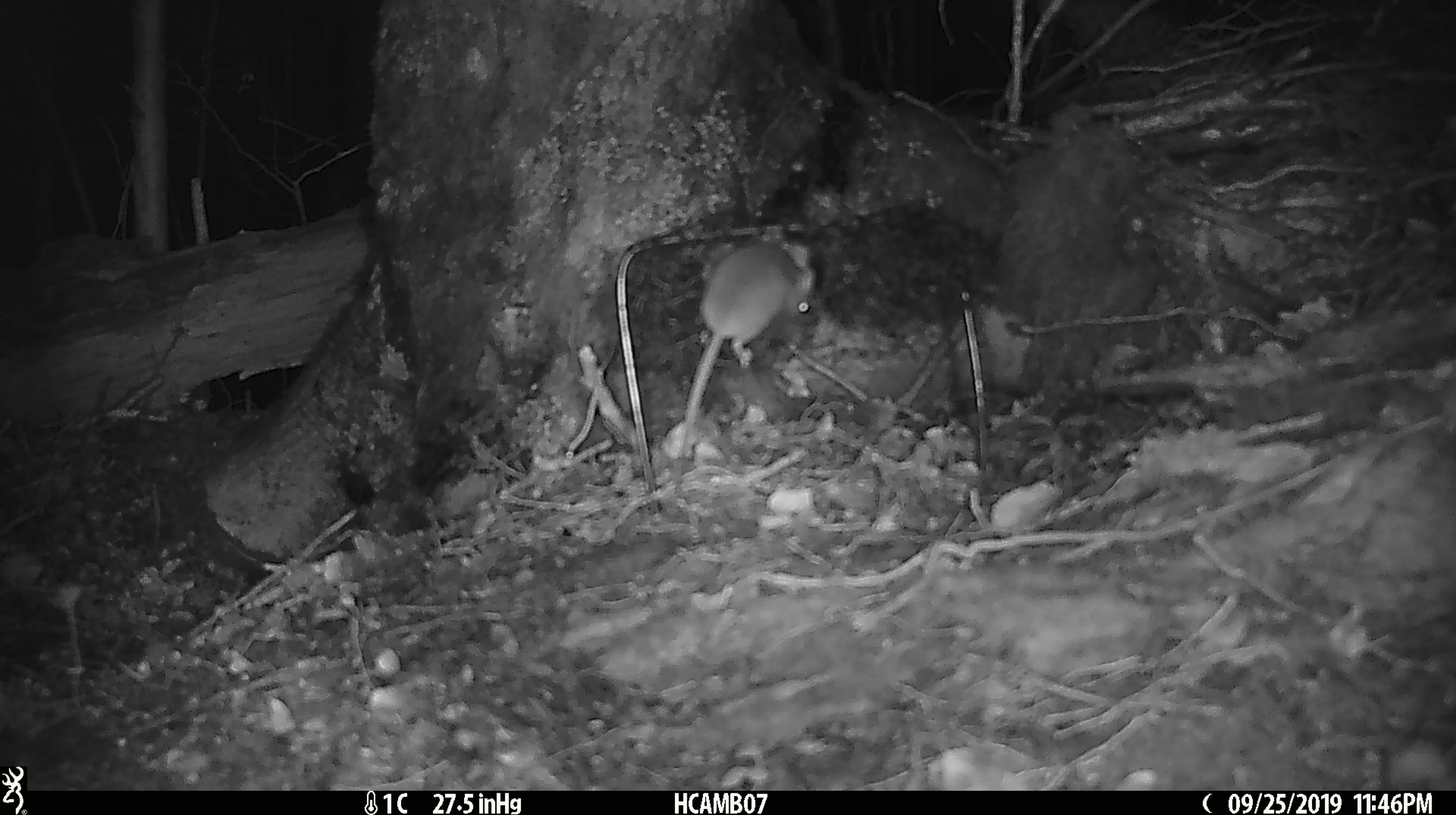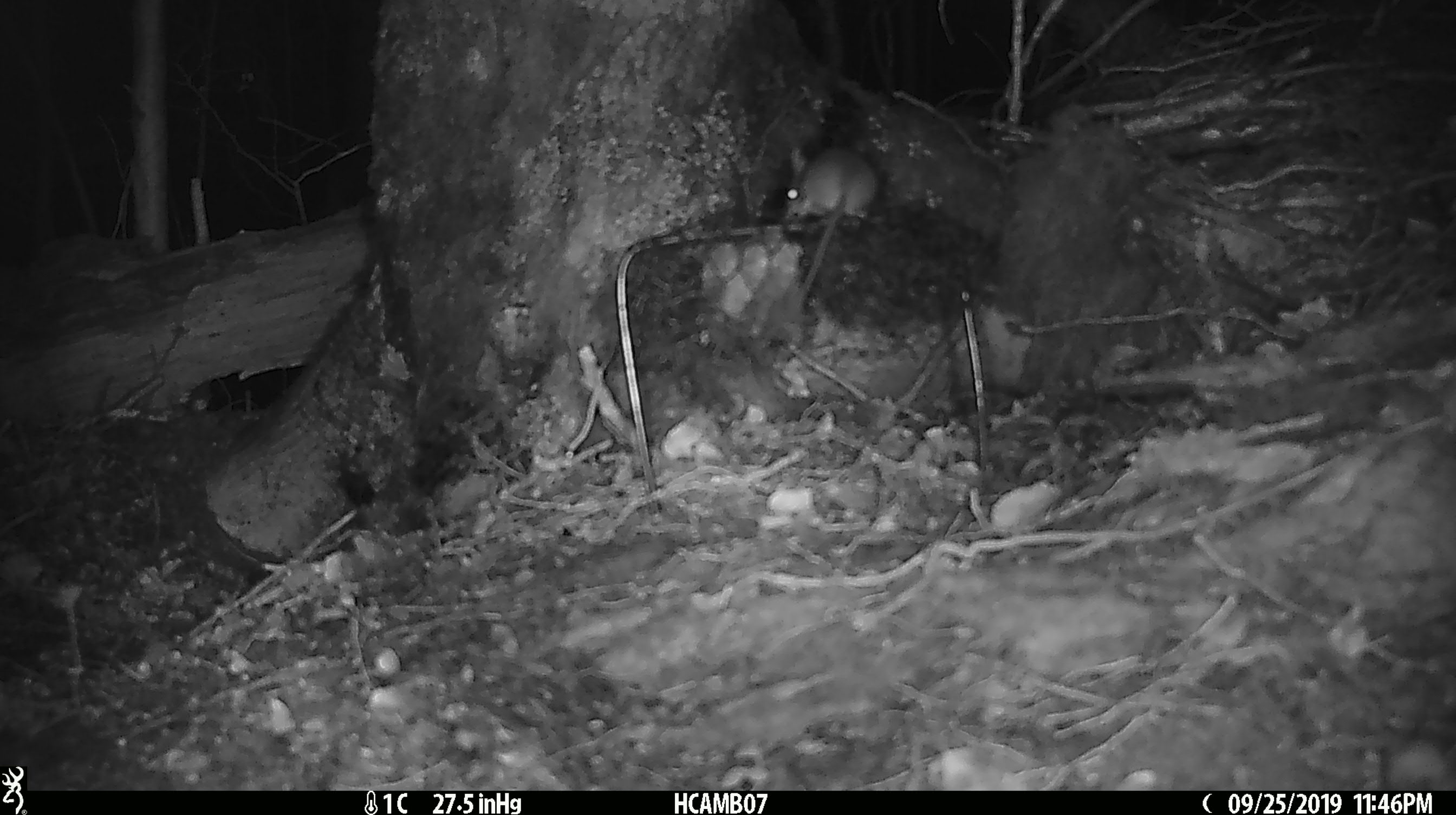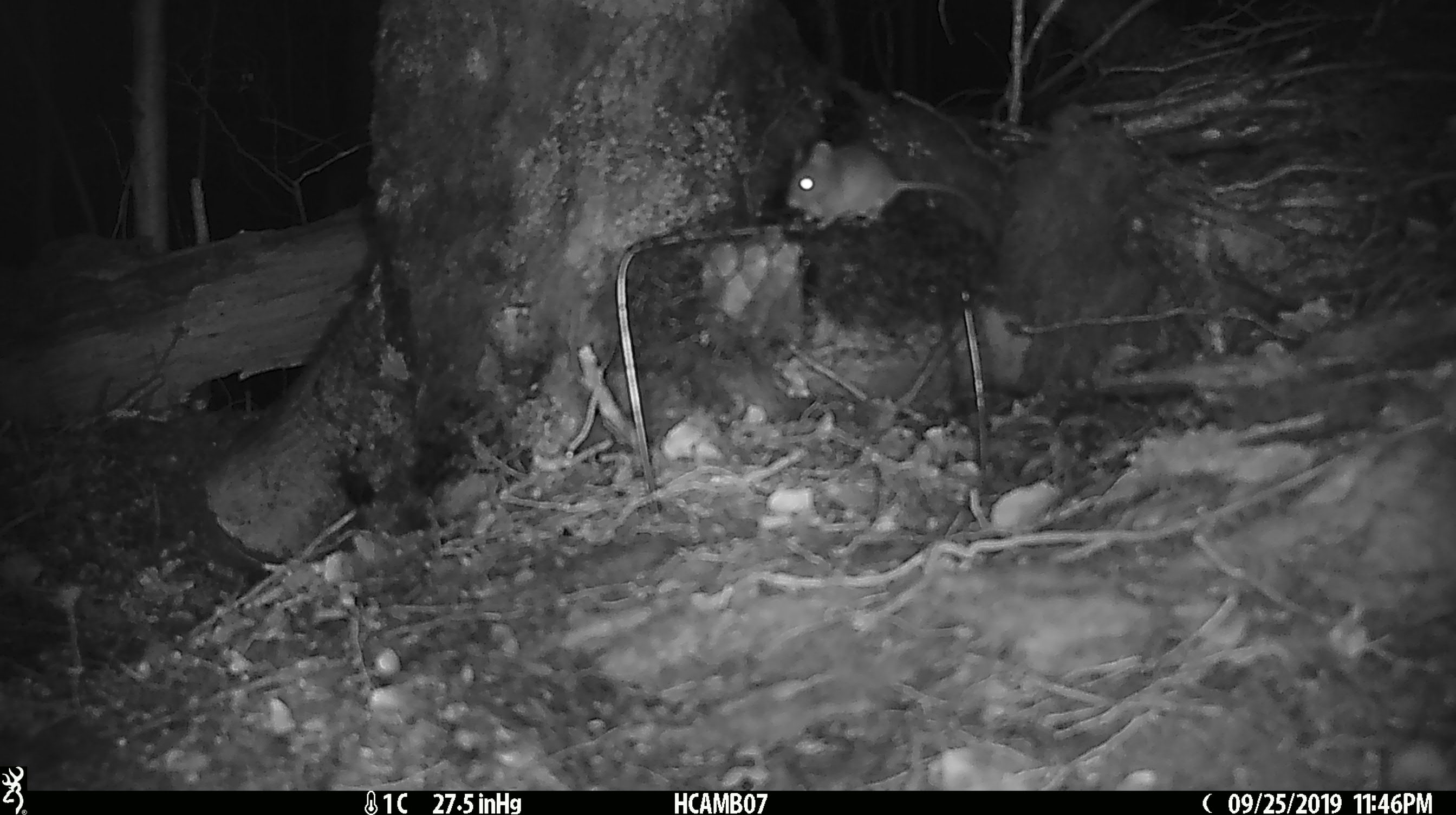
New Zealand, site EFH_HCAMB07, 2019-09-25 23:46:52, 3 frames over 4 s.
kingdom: Animalia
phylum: Chordata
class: Mammalia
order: Rodentia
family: Muridae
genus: Mus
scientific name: Mus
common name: mouse